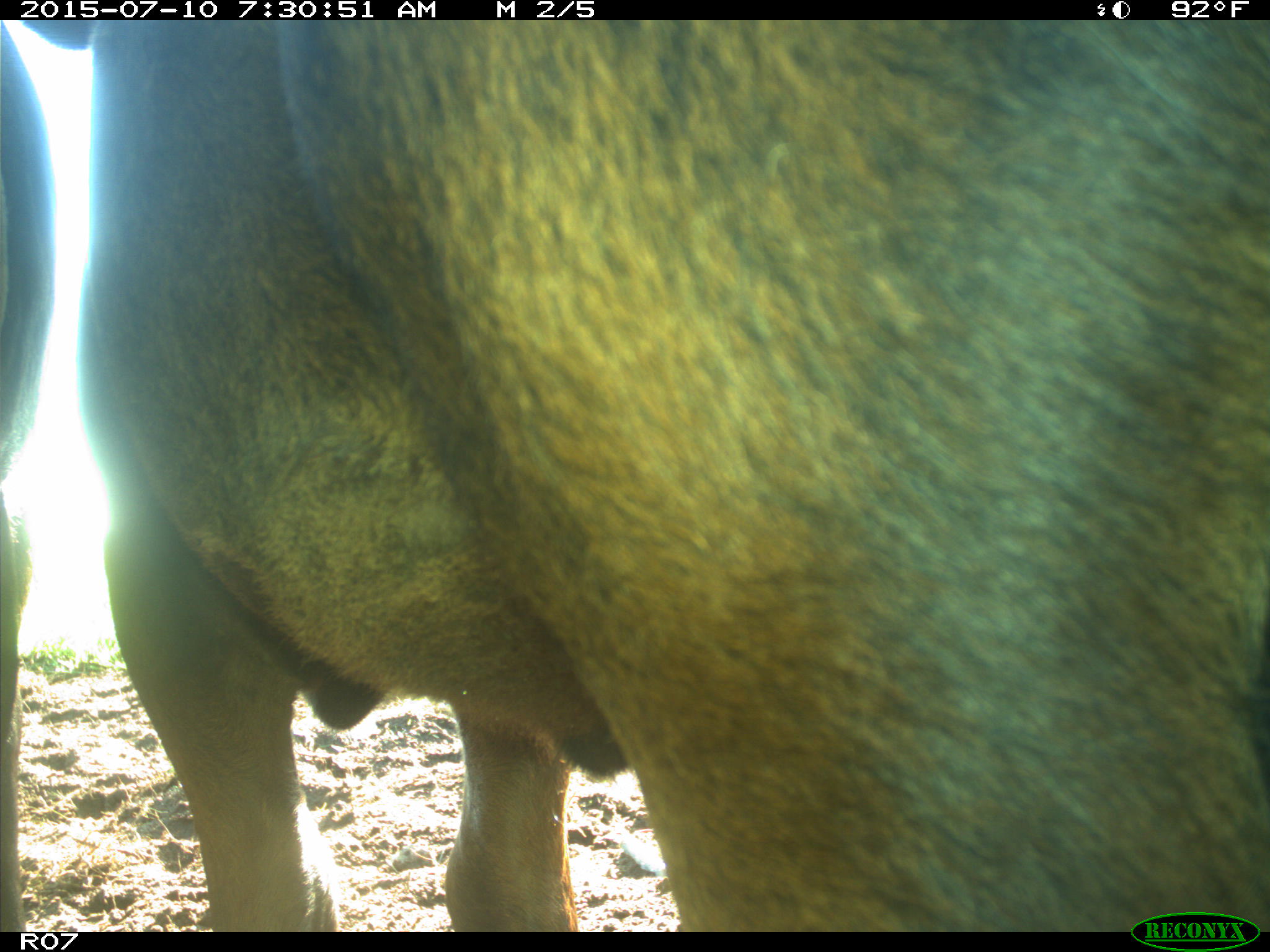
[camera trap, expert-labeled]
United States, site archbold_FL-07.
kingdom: Animalia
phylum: Chordata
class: Mammalia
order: Artiodactyla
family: Bovidae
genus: Bos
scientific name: Bos taurus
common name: domestic cow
Bos taurus (domestic cow).